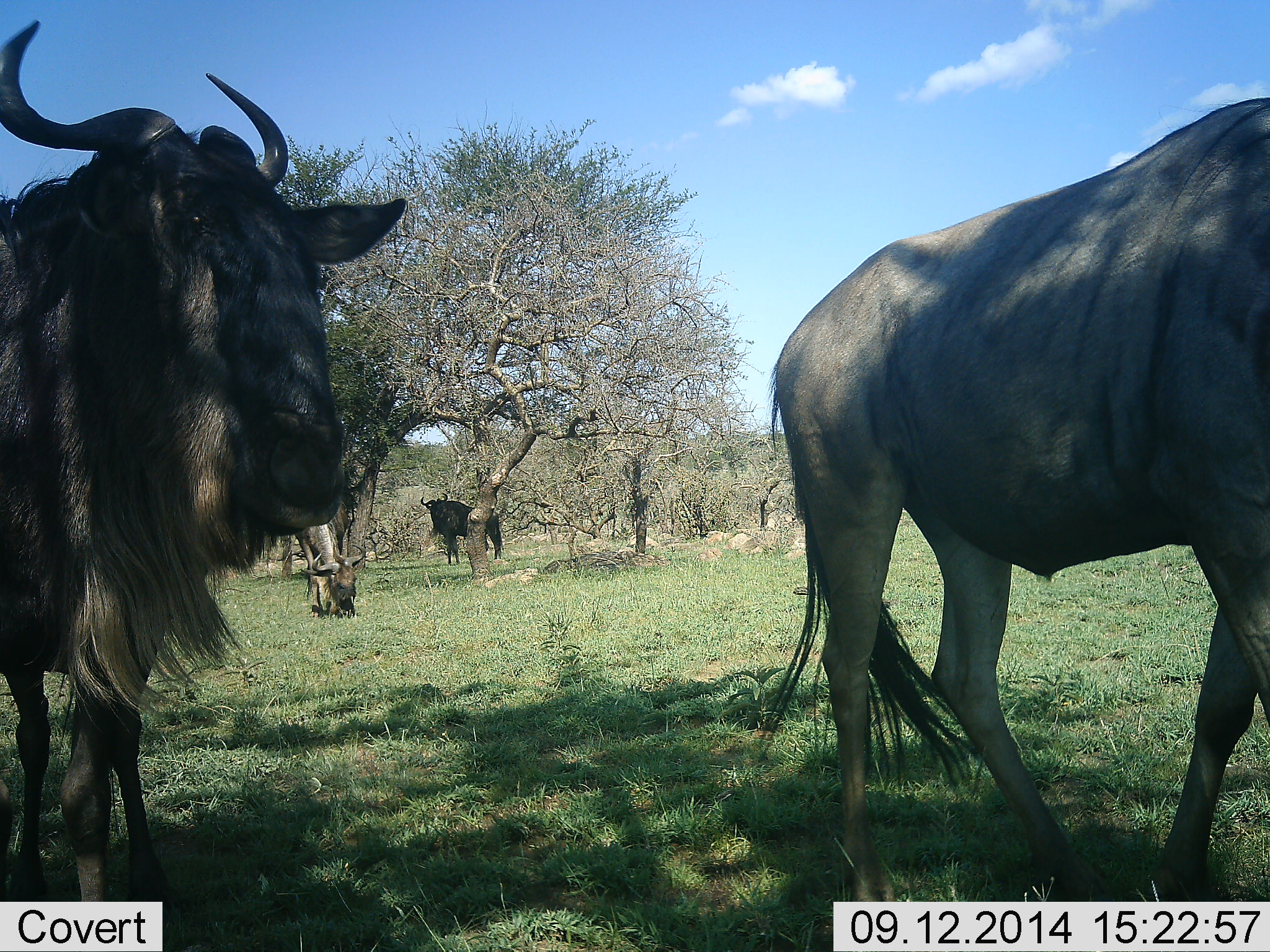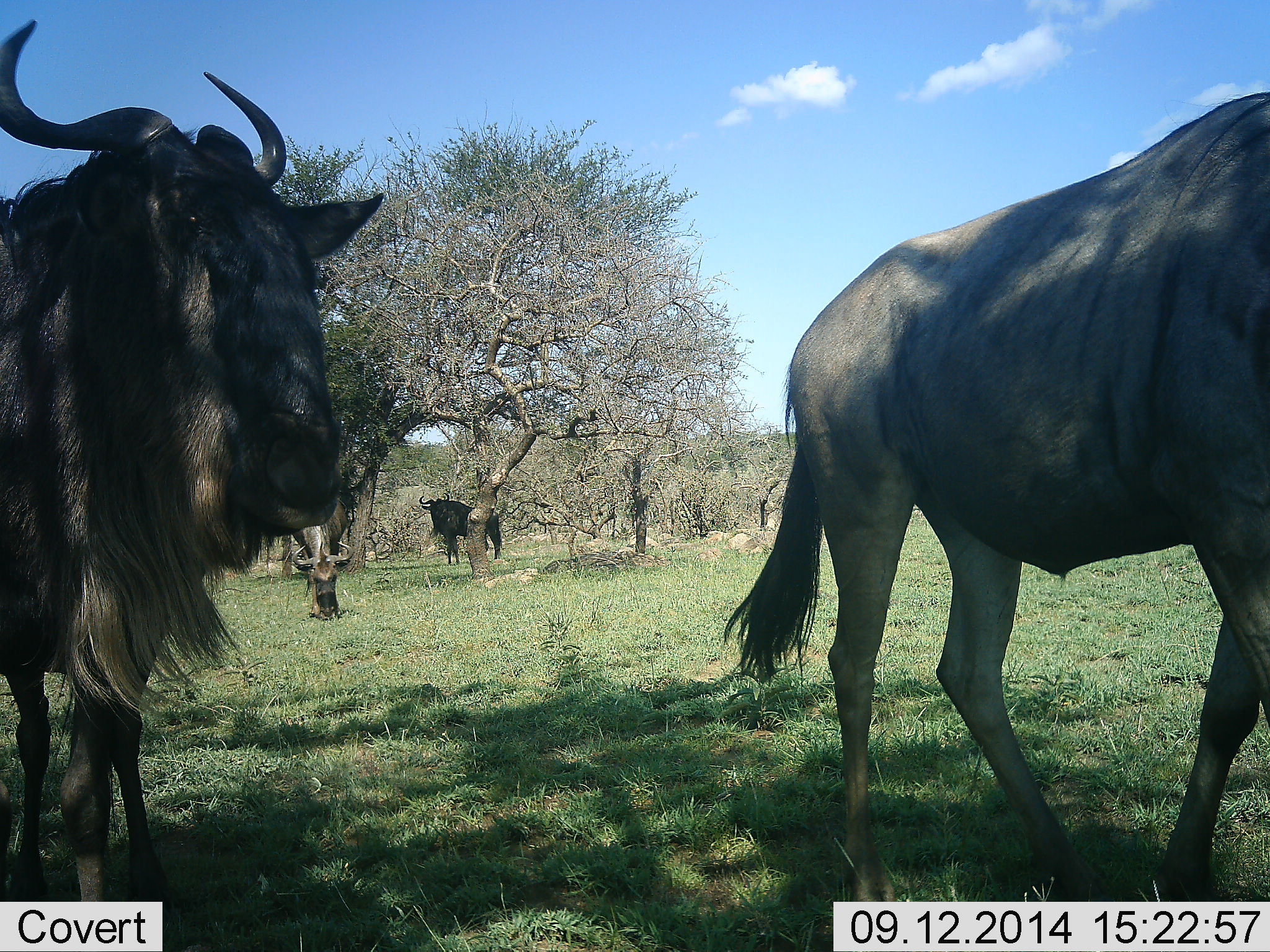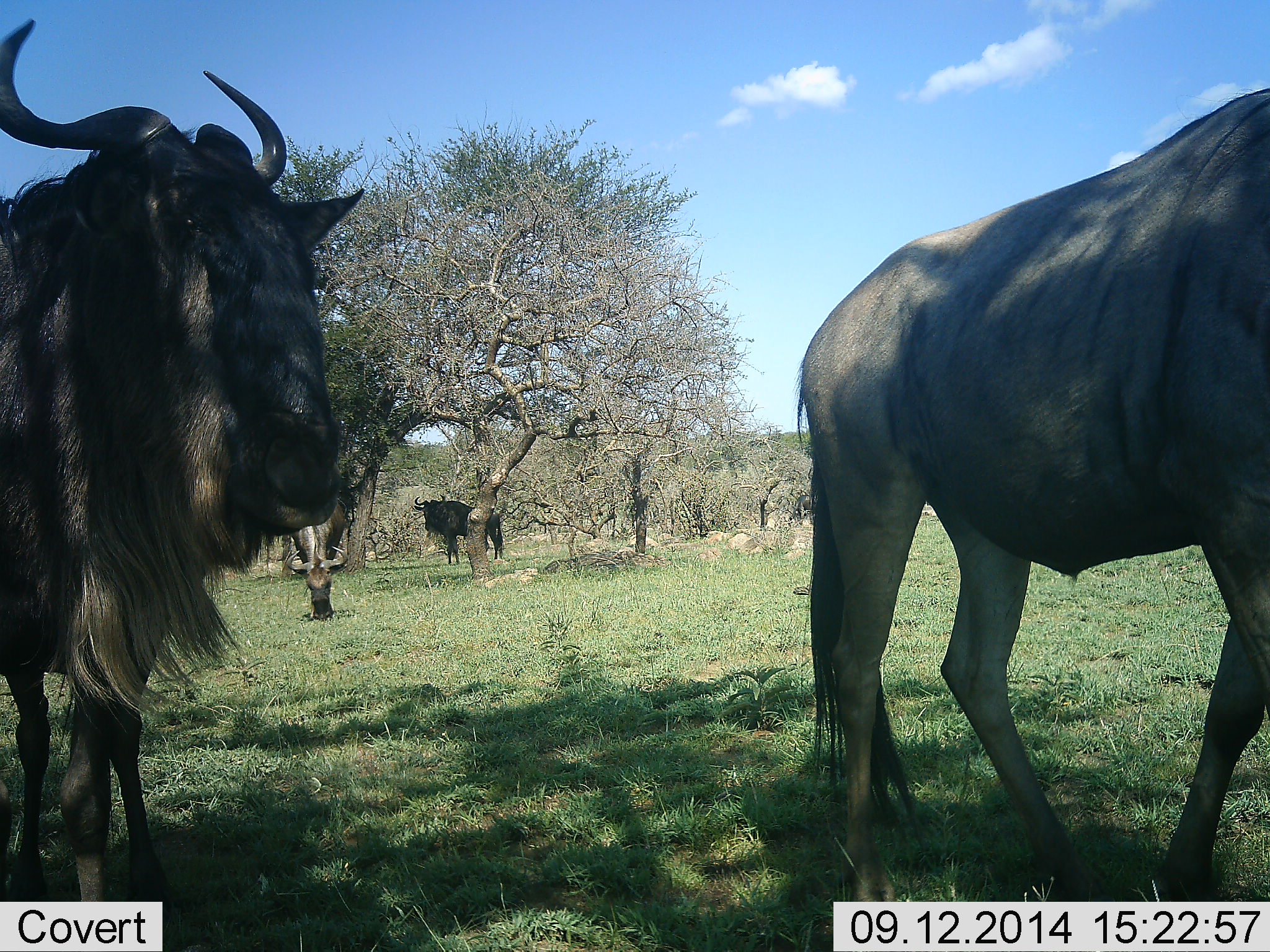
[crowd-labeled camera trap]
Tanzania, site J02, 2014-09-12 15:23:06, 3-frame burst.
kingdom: Animalia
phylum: Chordata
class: Mammalia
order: Artiodactyla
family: Bovidae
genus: Connochaetes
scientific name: Connochaetes taurinus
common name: blue wildebeest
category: wildebeest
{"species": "wildebeest (blue wildebeest) (Connochaetes taurinus)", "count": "4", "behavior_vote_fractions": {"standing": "90%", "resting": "0%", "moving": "40%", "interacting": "0%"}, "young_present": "0%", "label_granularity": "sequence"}